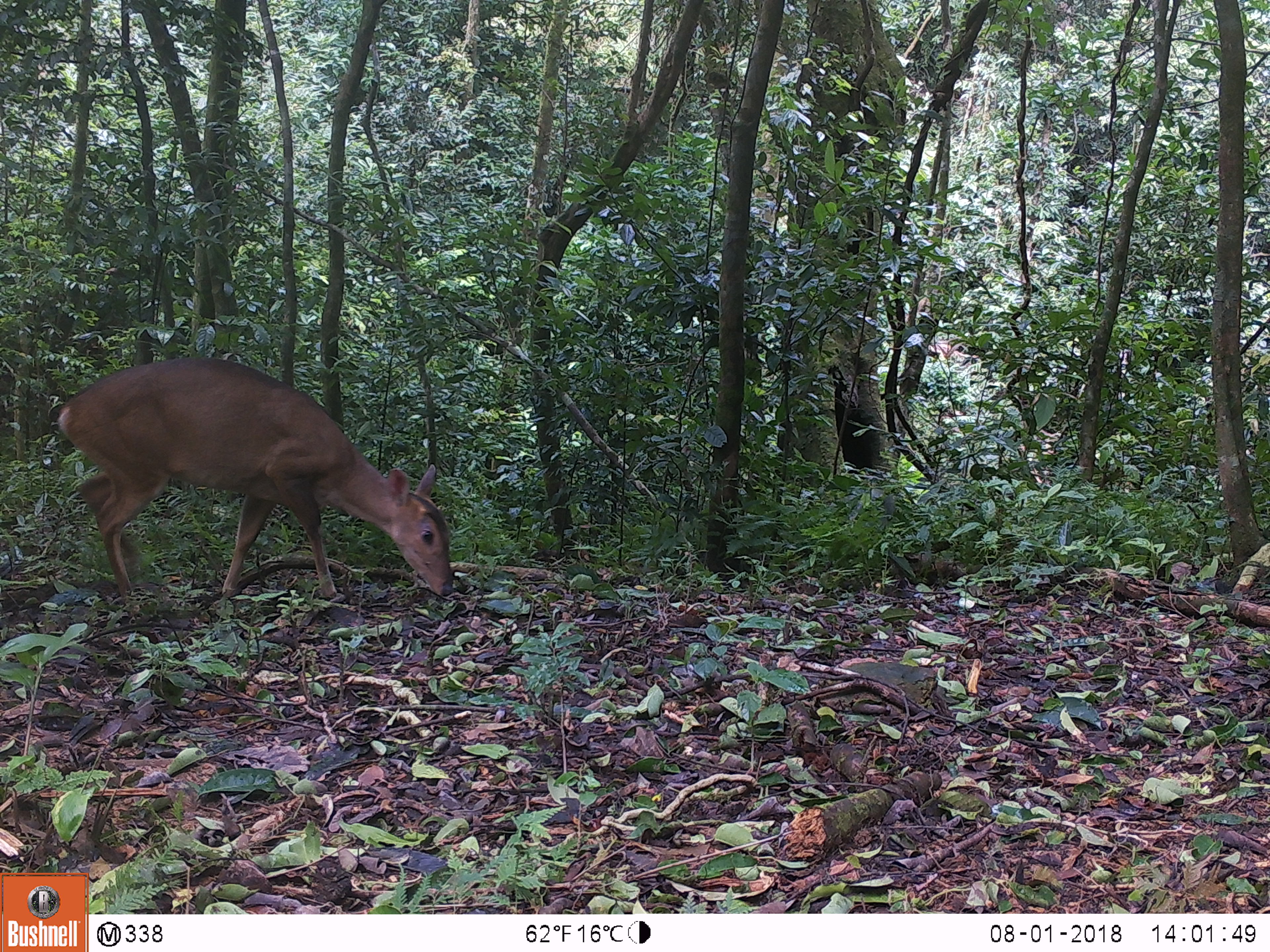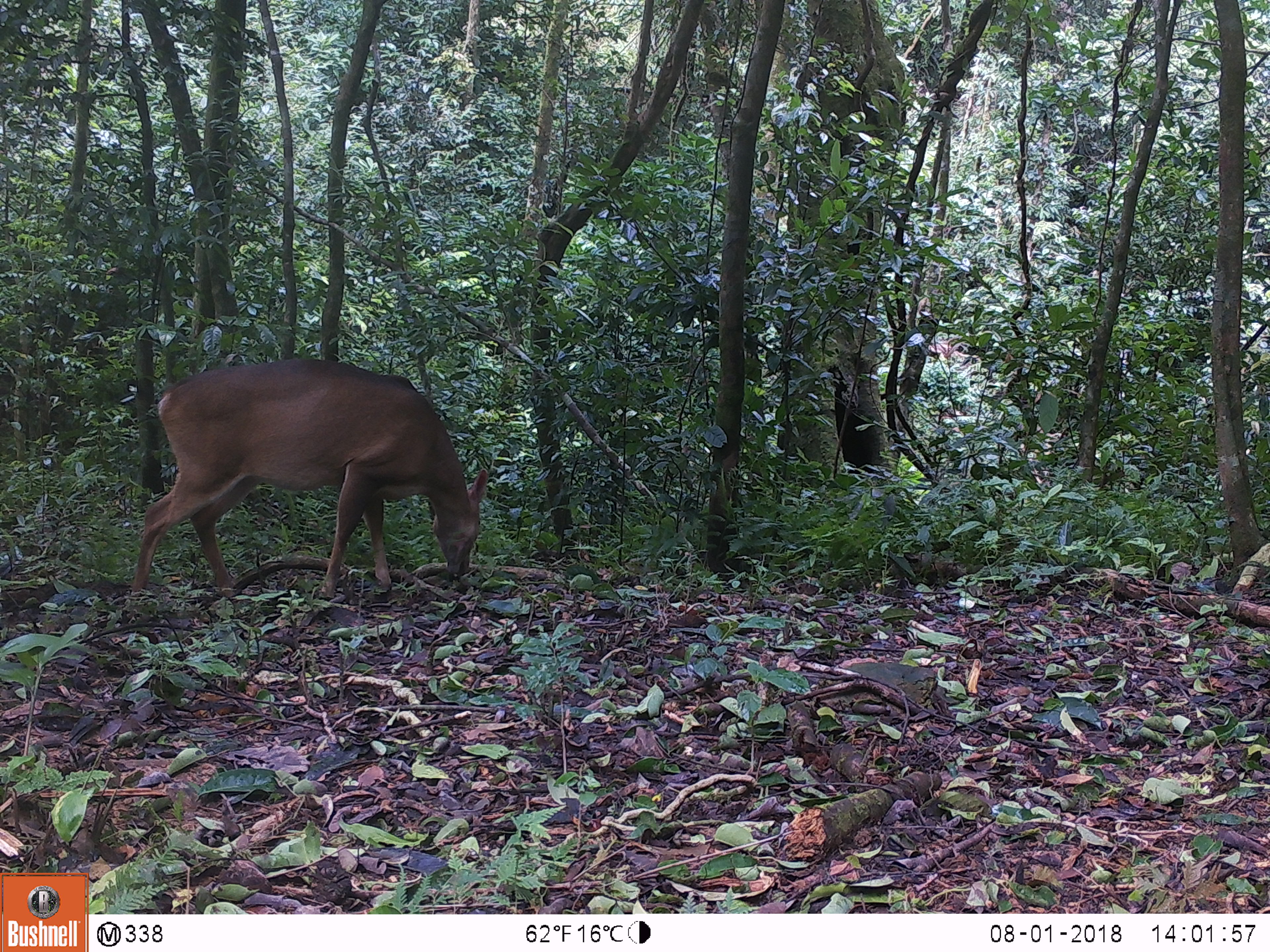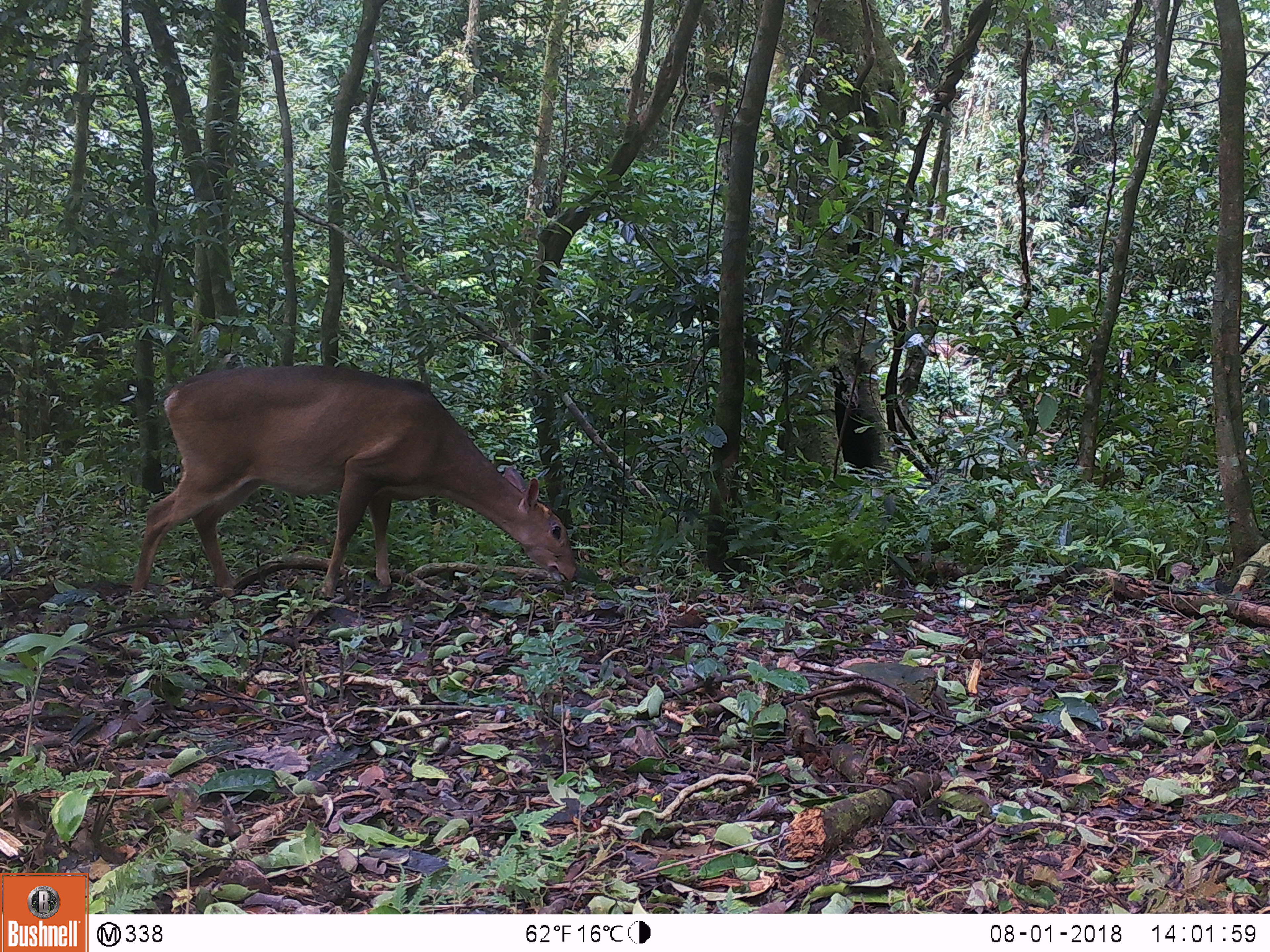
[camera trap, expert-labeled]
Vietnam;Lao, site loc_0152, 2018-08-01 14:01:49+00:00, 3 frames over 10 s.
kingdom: Animalia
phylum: Chordata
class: Mammalia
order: Artiodactyla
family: Cervidae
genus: Muntiacus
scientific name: Muntiacus vuquangensis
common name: large-antlered muntjac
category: large antlered muntjac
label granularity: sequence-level